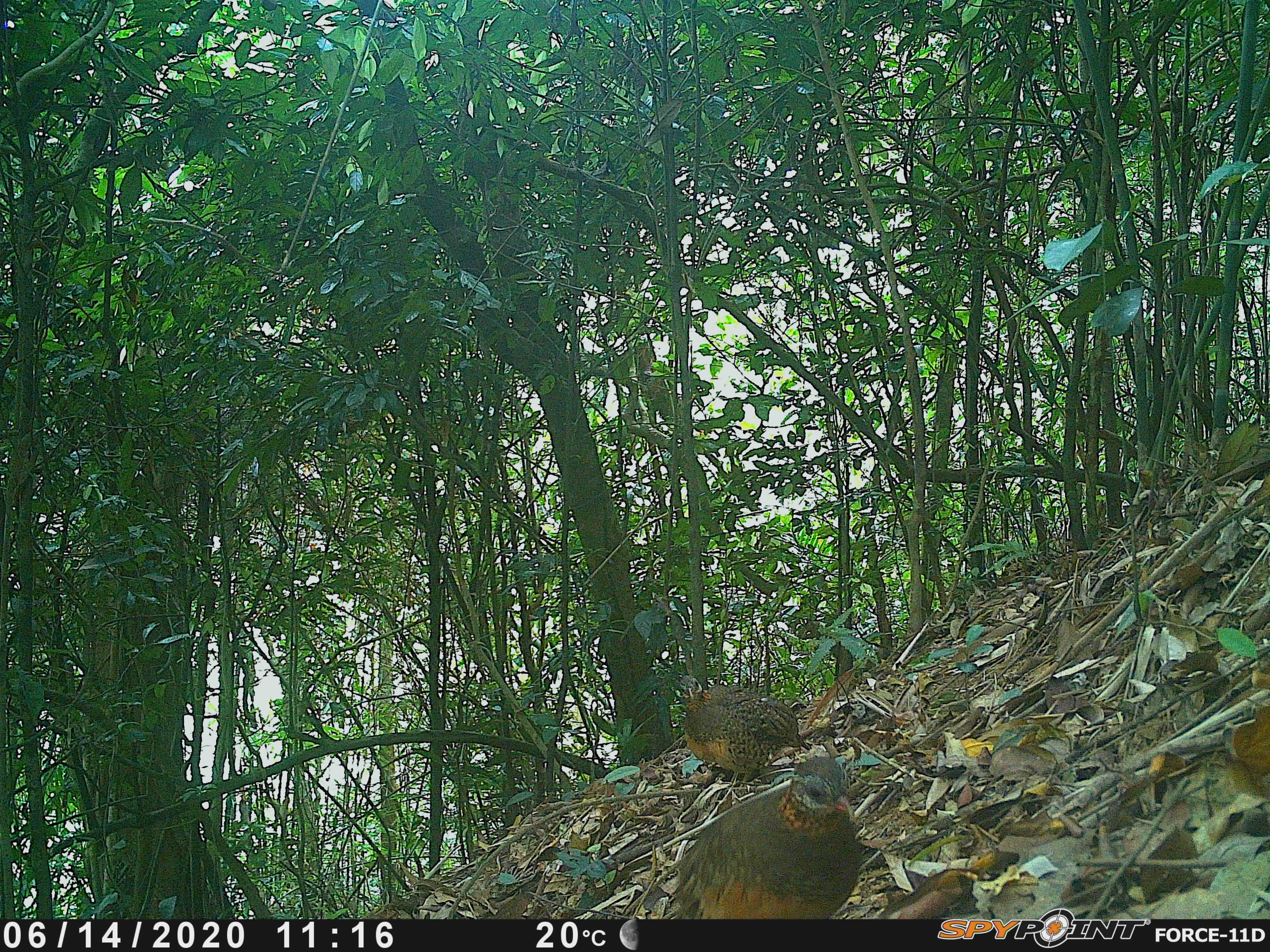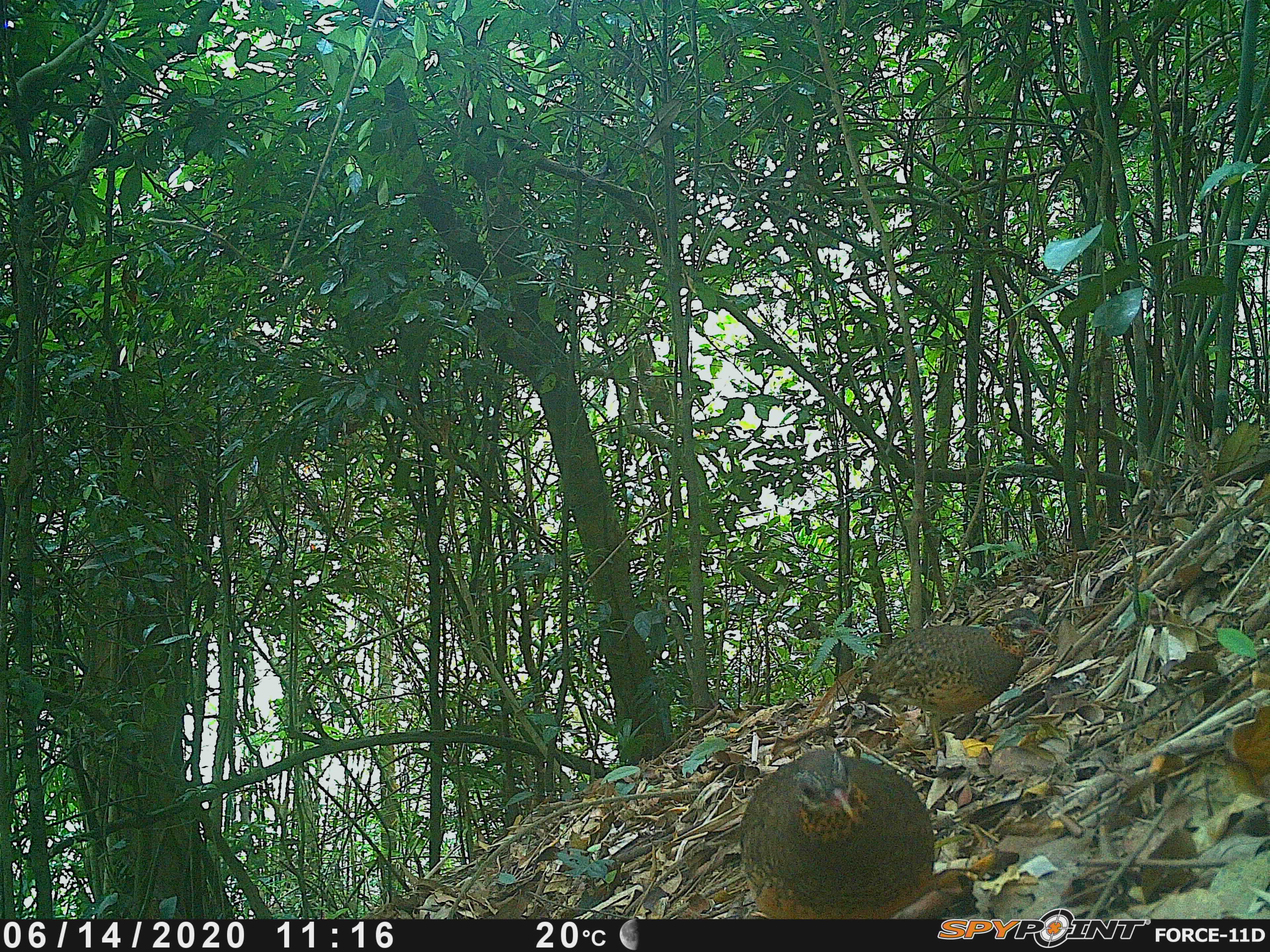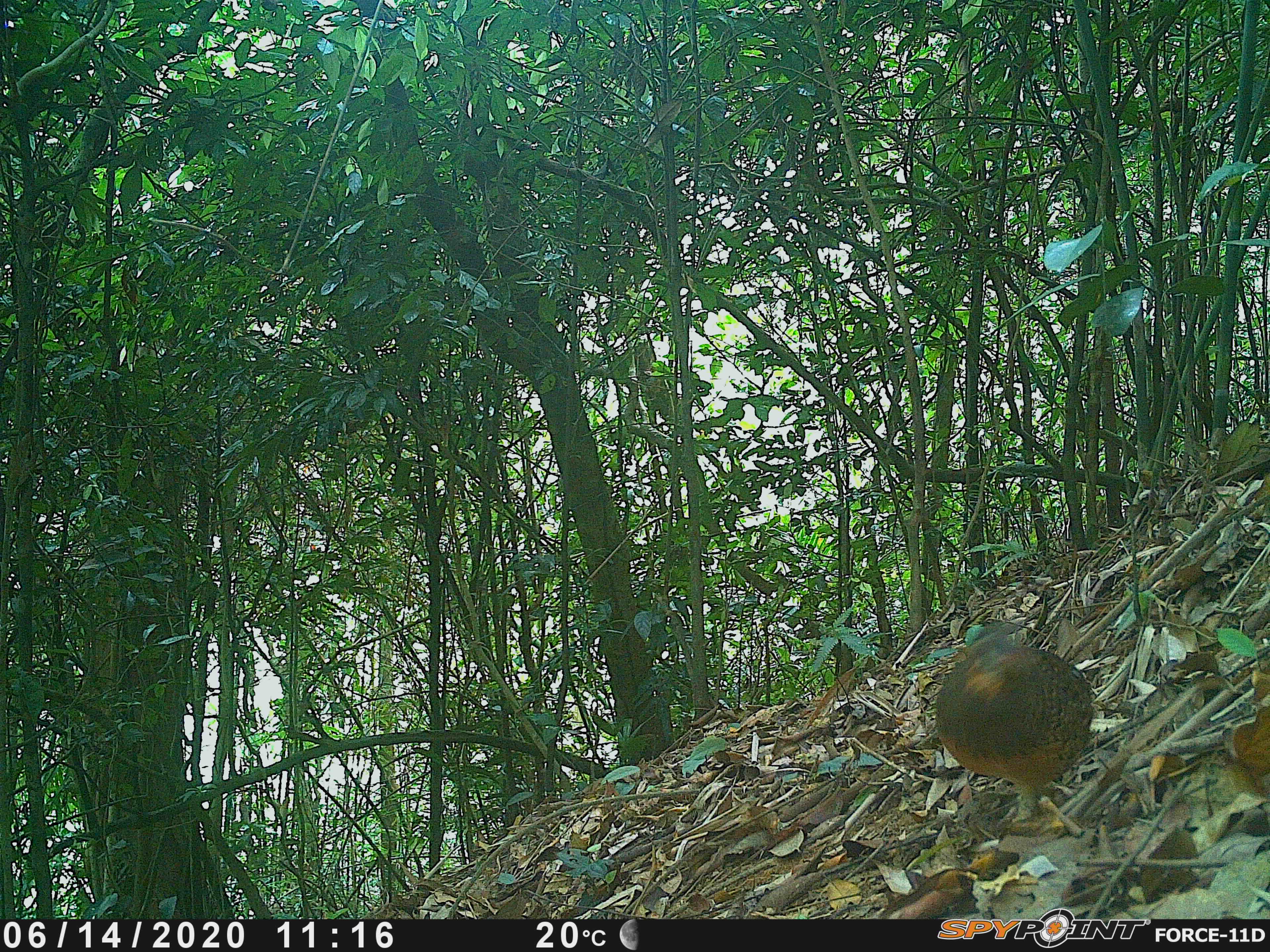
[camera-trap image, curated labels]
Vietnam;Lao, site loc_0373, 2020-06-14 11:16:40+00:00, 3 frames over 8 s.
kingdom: Animalia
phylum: Chordata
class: Aves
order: Galliformes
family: Phasianidae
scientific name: Phasianidae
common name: partridge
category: unidentified partridge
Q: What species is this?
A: Unidentified partridge (partridge) (Phasianidae).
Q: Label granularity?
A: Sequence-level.